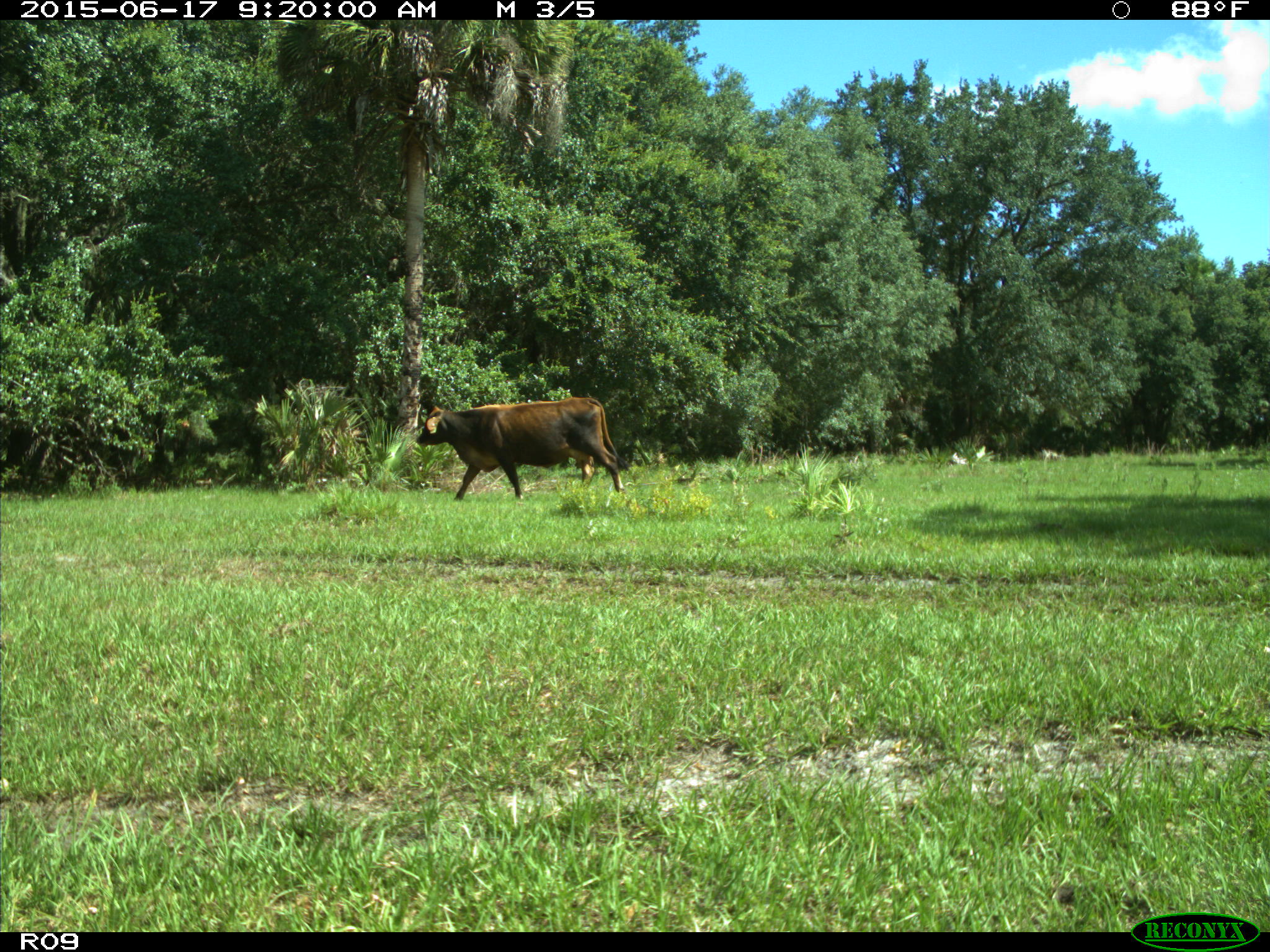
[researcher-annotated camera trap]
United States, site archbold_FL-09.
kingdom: Animalia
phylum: Chordata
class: Mammalia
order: Artiodactyla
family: Bovidae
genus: Bos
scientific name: Bos taurus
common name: domestic cow